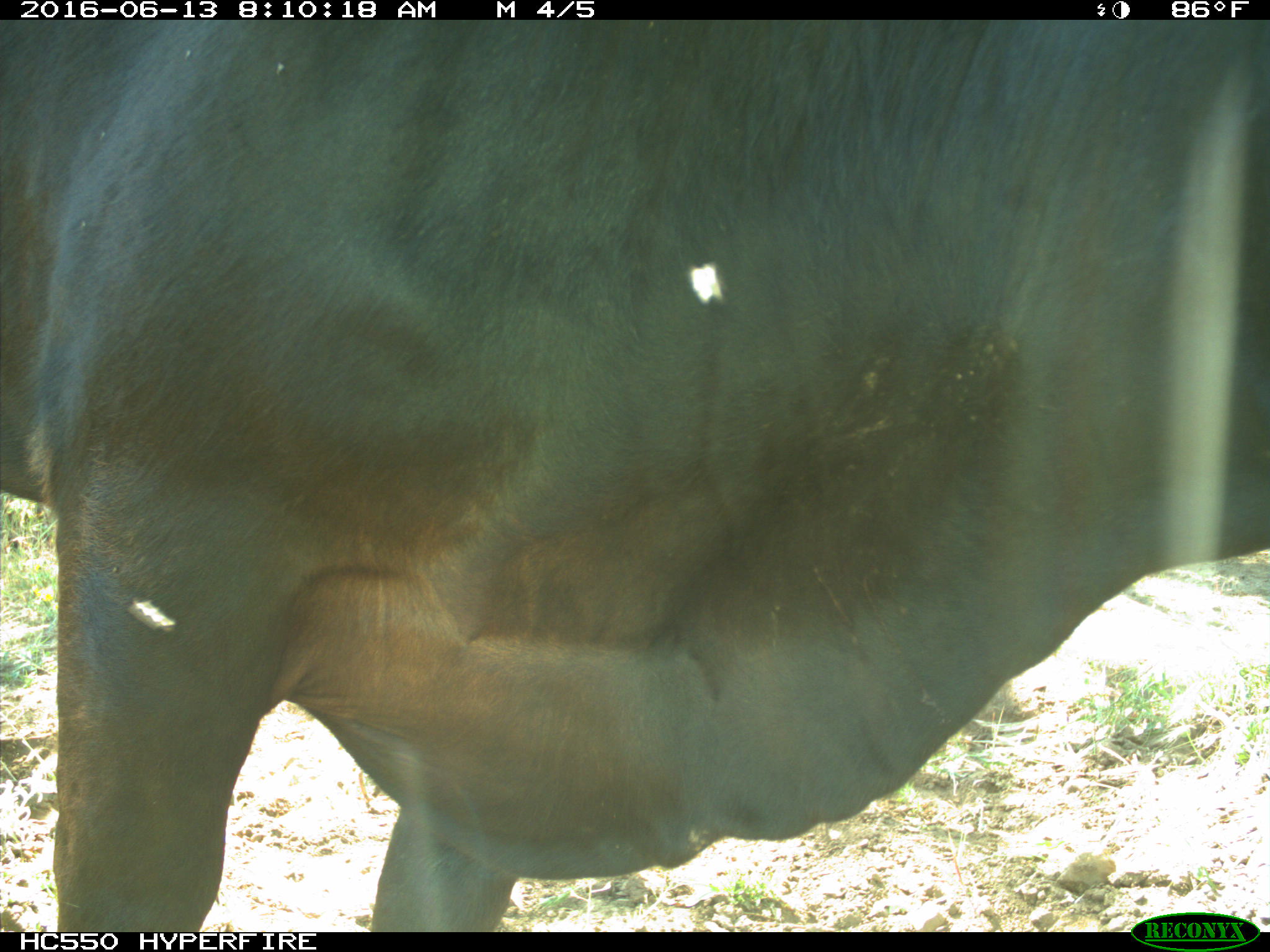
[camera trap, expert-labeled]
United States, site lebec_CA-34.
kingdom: Animalia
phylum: Chordata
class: Mammalia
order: Artiodactyla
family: Bovidae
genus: Bos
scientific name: Bos taurus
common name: domestic cow